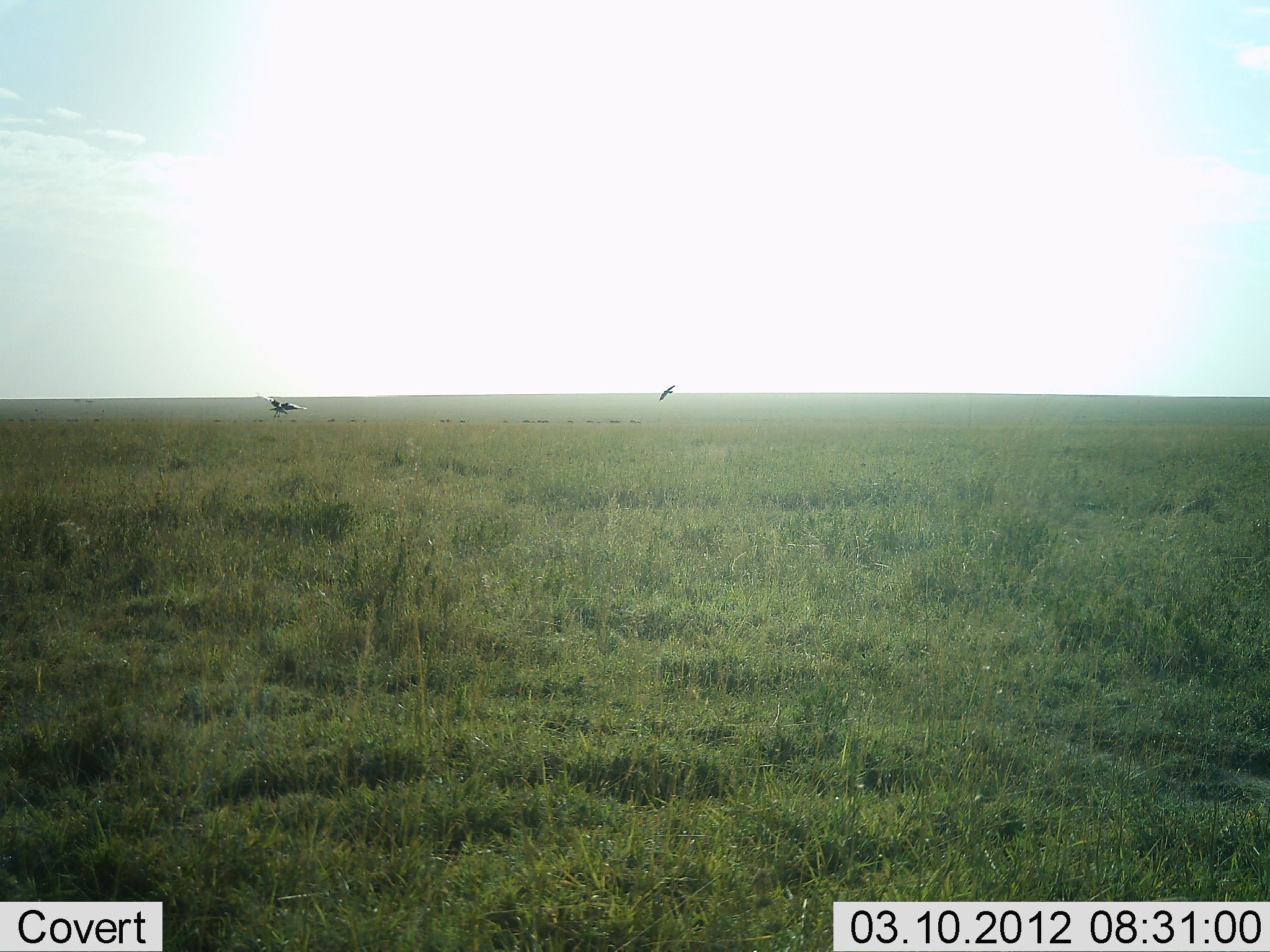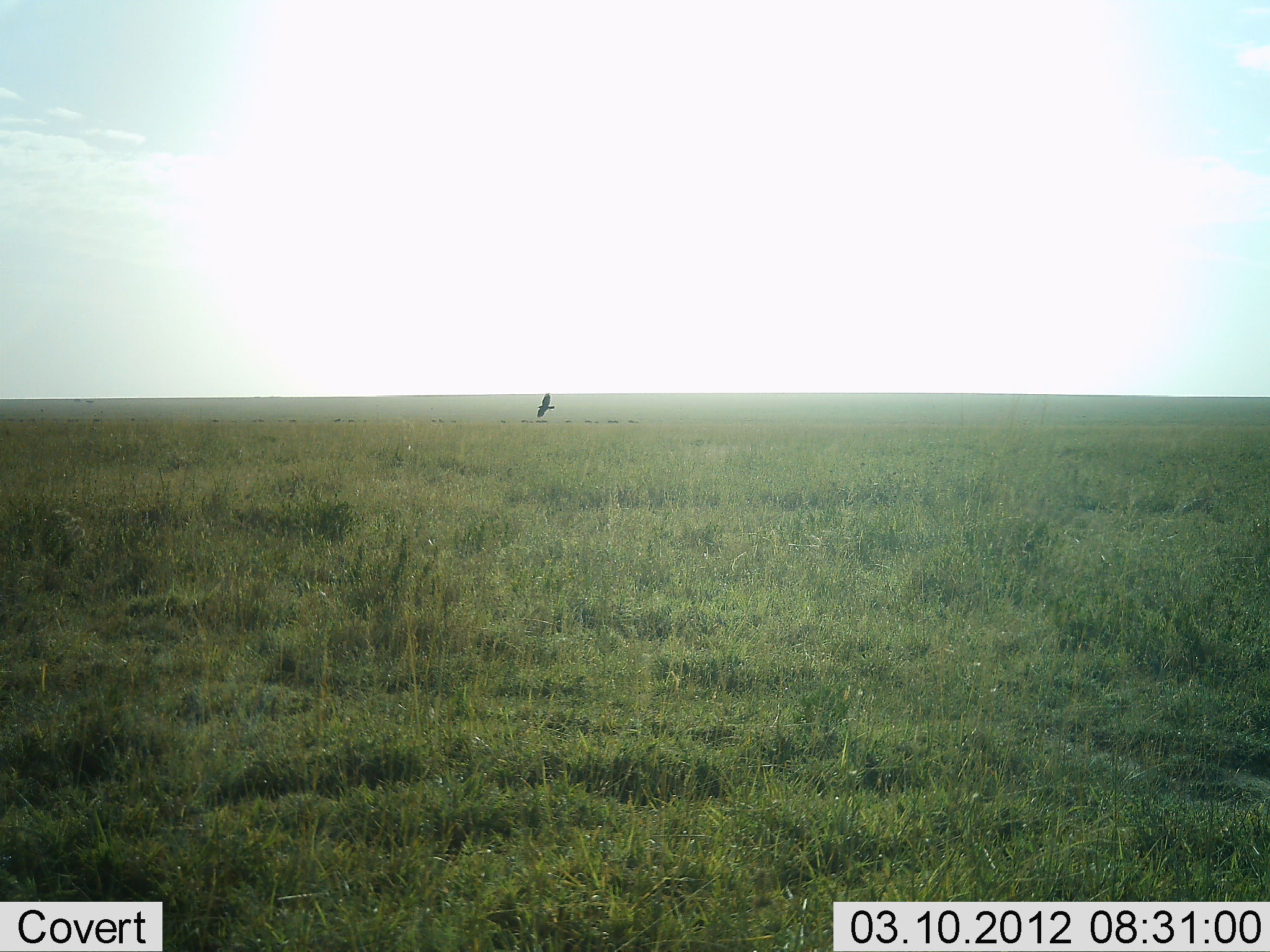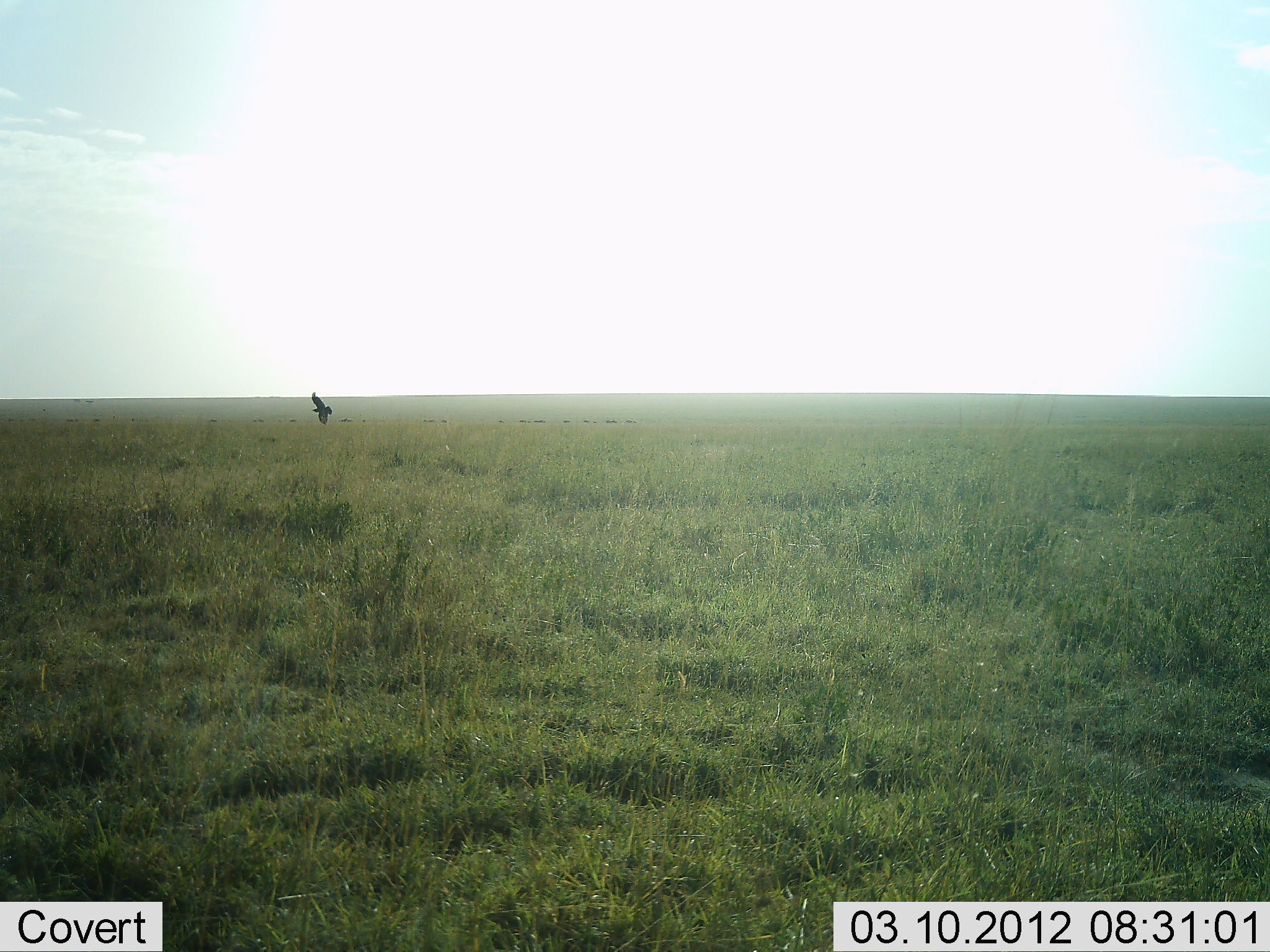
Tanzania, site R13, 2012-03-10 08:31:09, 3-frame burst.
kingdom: Animalia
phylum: Chordata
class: Aves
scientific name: Aves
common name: bird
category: otherbird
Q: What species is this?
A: Otherbird (bird) (Aves).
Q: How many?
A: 2.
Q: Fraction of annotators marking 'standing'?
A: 0%.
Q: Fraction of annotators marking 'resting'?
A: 0%.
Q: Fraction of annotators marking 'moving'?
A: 94%.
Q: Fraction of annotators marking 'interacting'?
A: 6%.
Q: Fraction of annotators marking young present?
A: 0%.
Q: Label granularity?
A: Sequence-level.